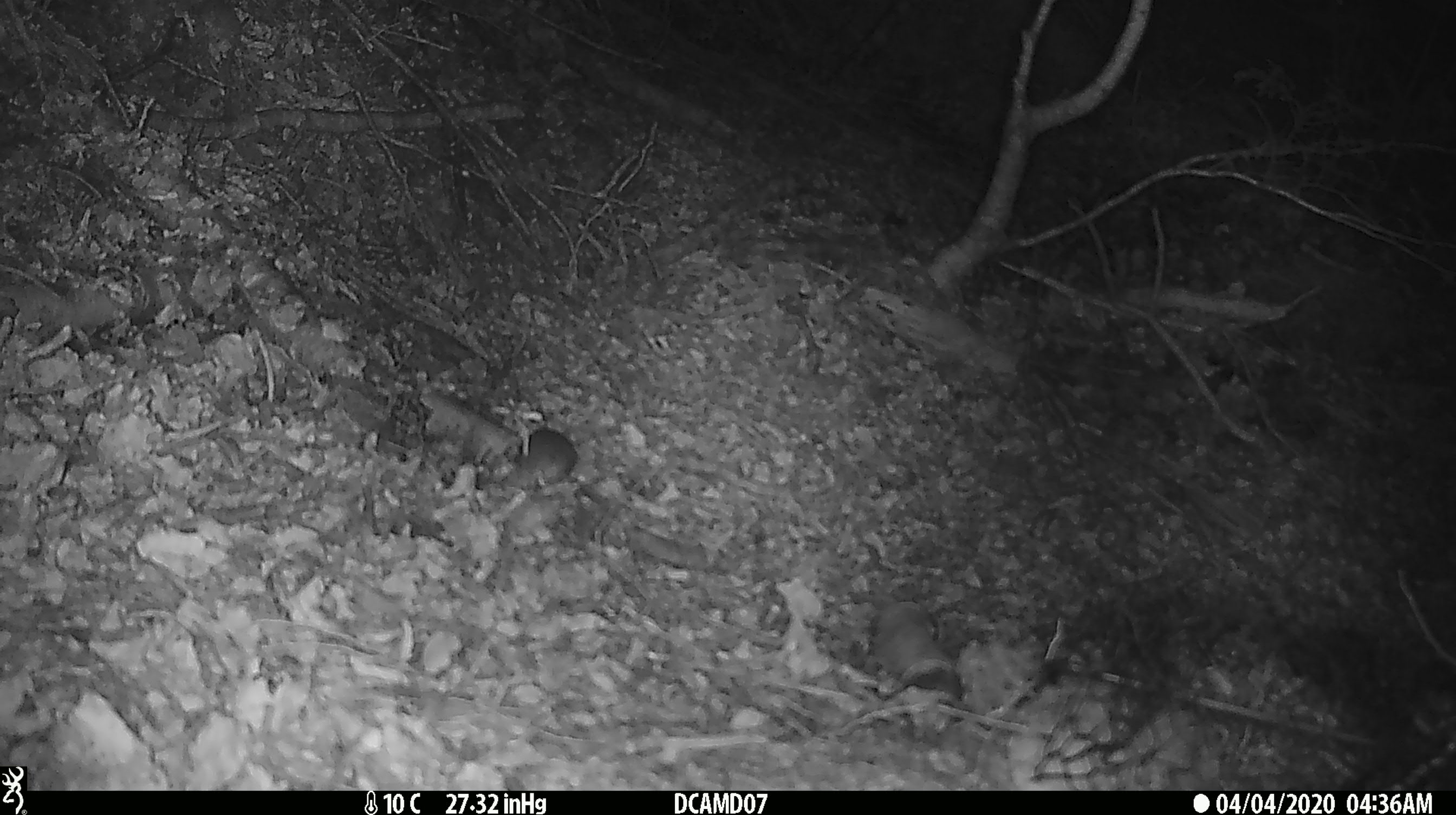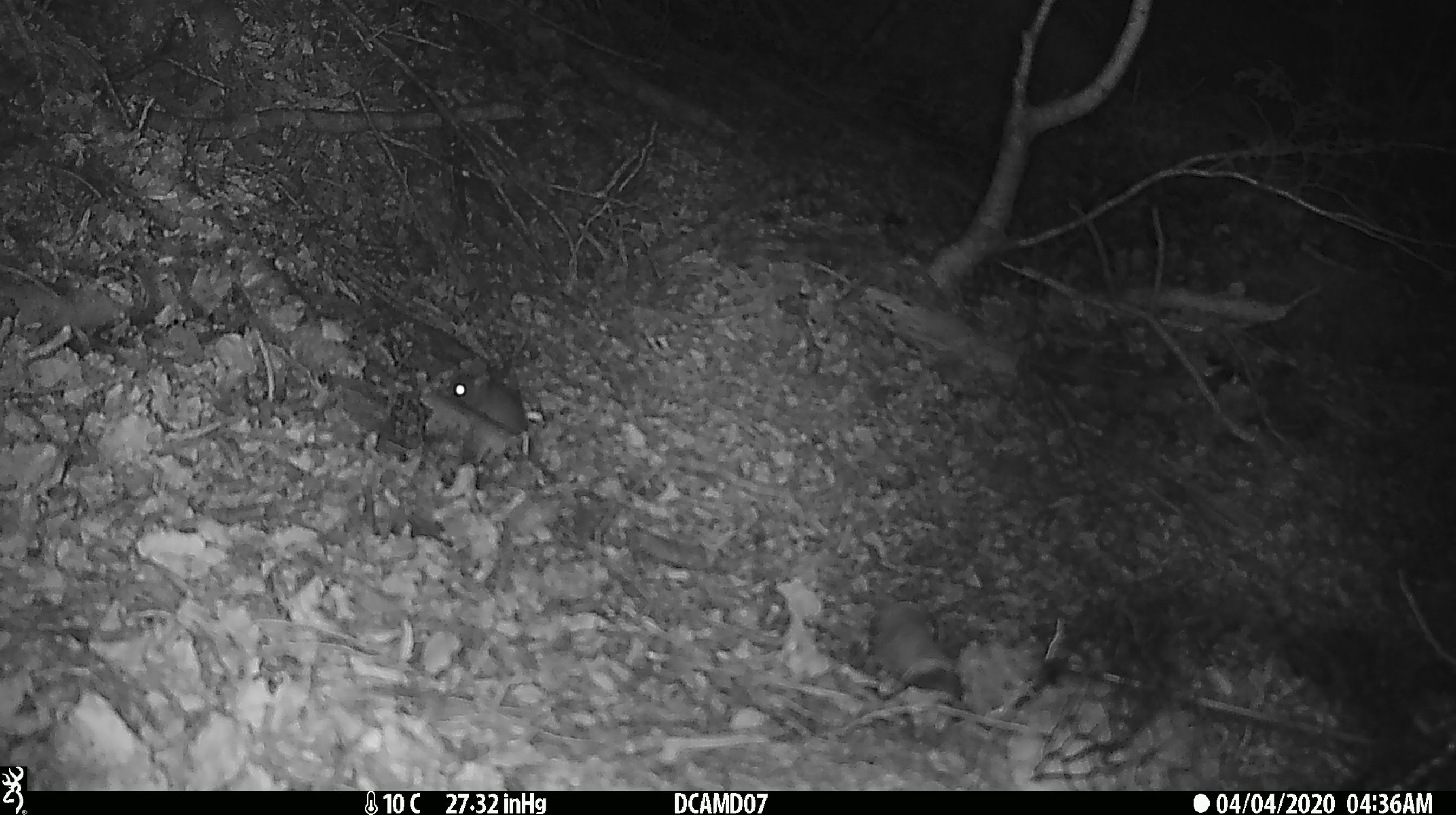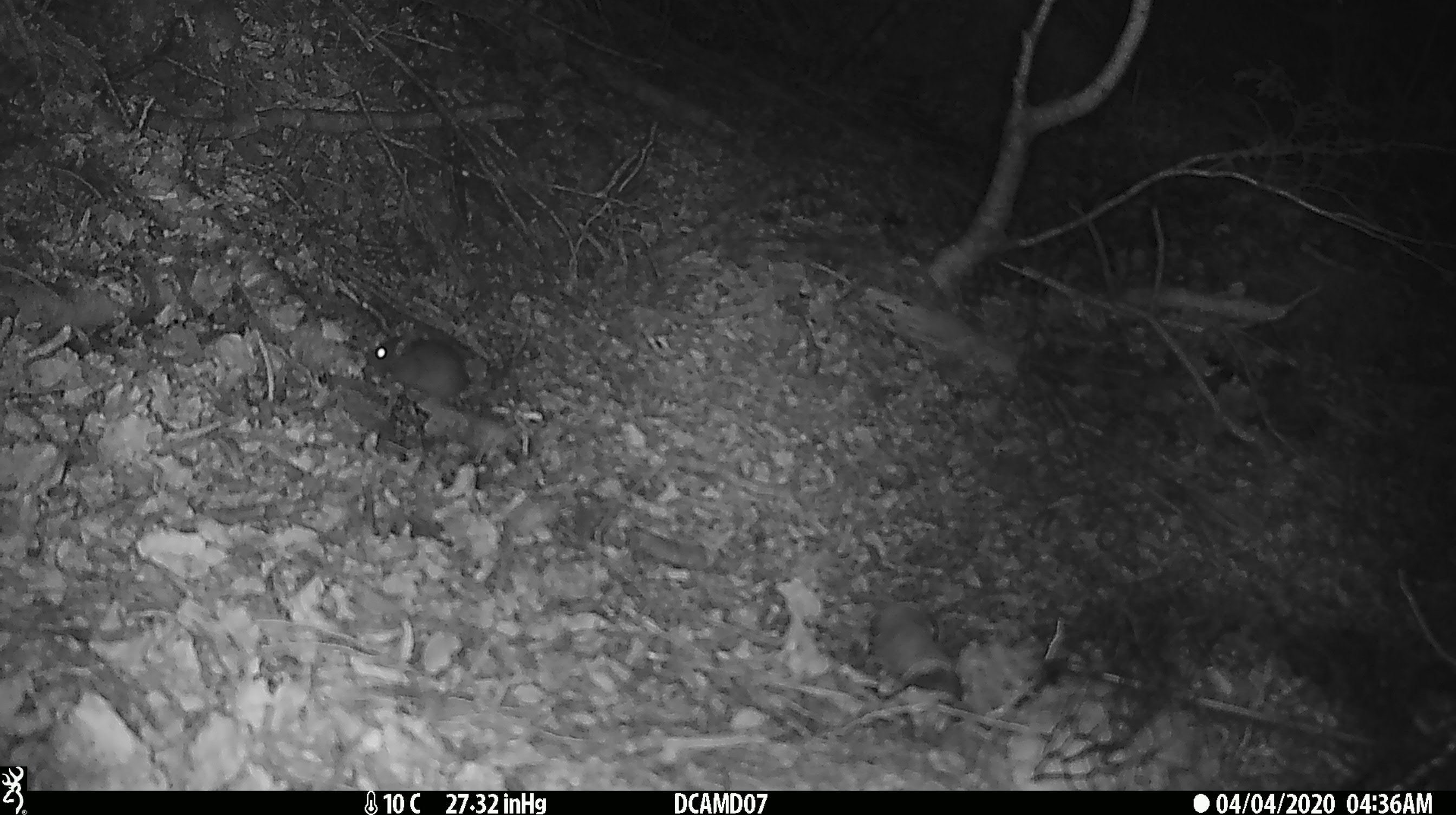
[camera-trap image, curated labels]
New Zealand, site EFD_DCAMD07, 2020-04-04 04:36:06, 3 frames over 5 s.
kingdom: Animalia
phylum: Chordata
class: Mammalia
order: Rodentia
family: Muridae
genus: Mus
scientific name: Mus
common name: mouse